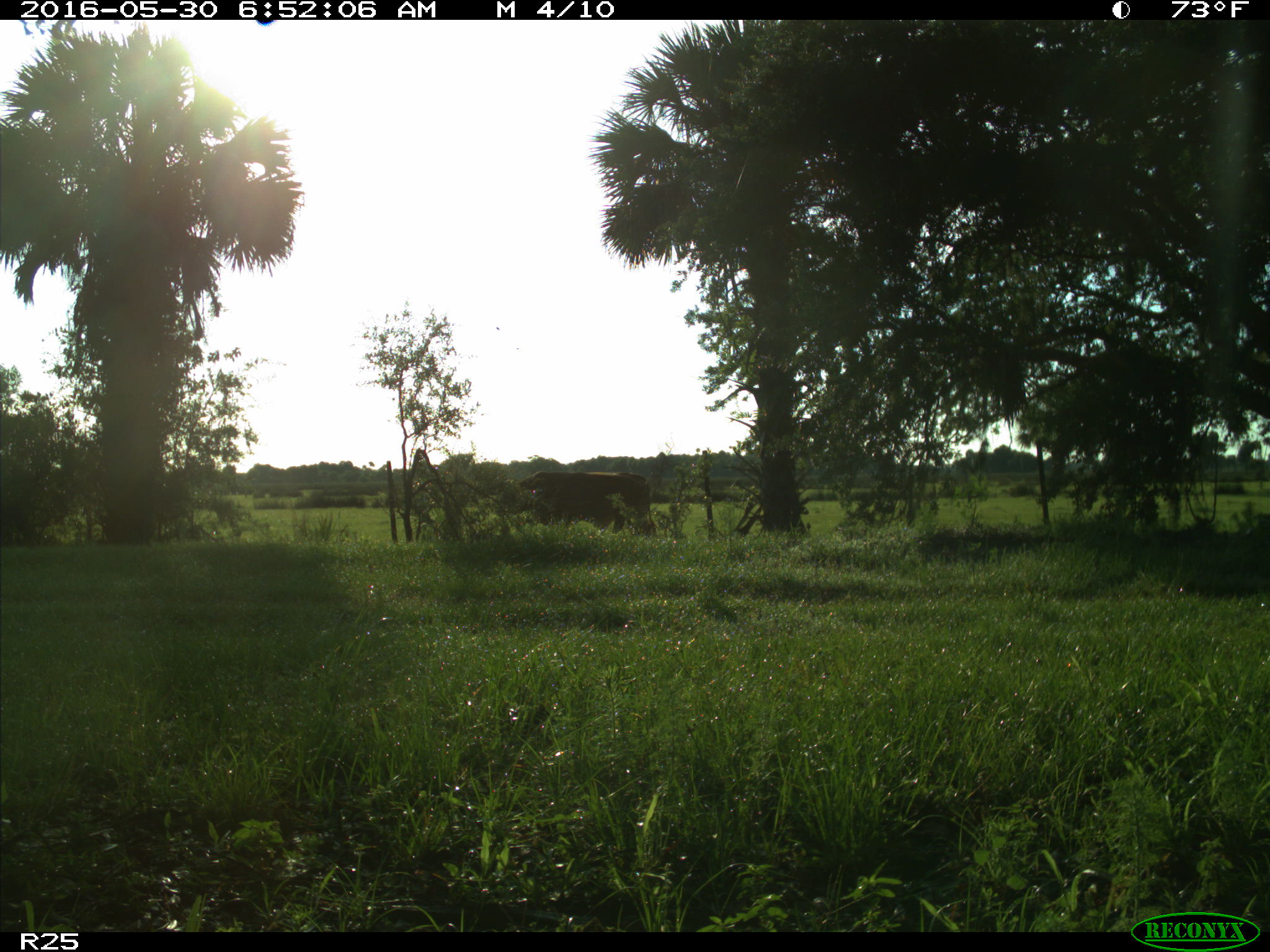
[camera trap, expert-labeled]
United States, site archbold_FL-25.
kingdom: Animalia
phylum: Chordata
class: Mammalia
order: Artiodactyla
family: Bovidae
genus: Bos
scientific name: Bos taurus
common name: domestic cow